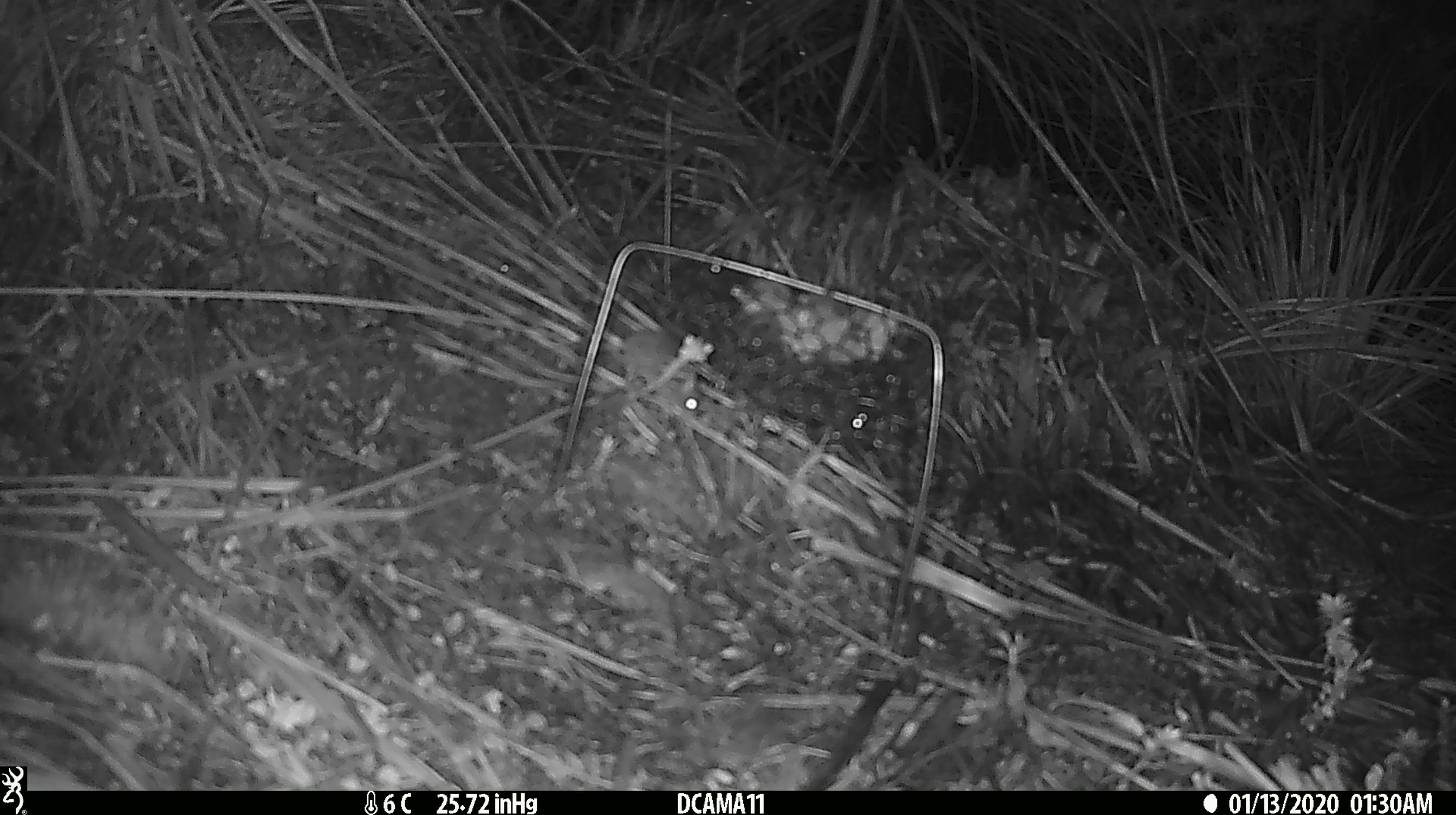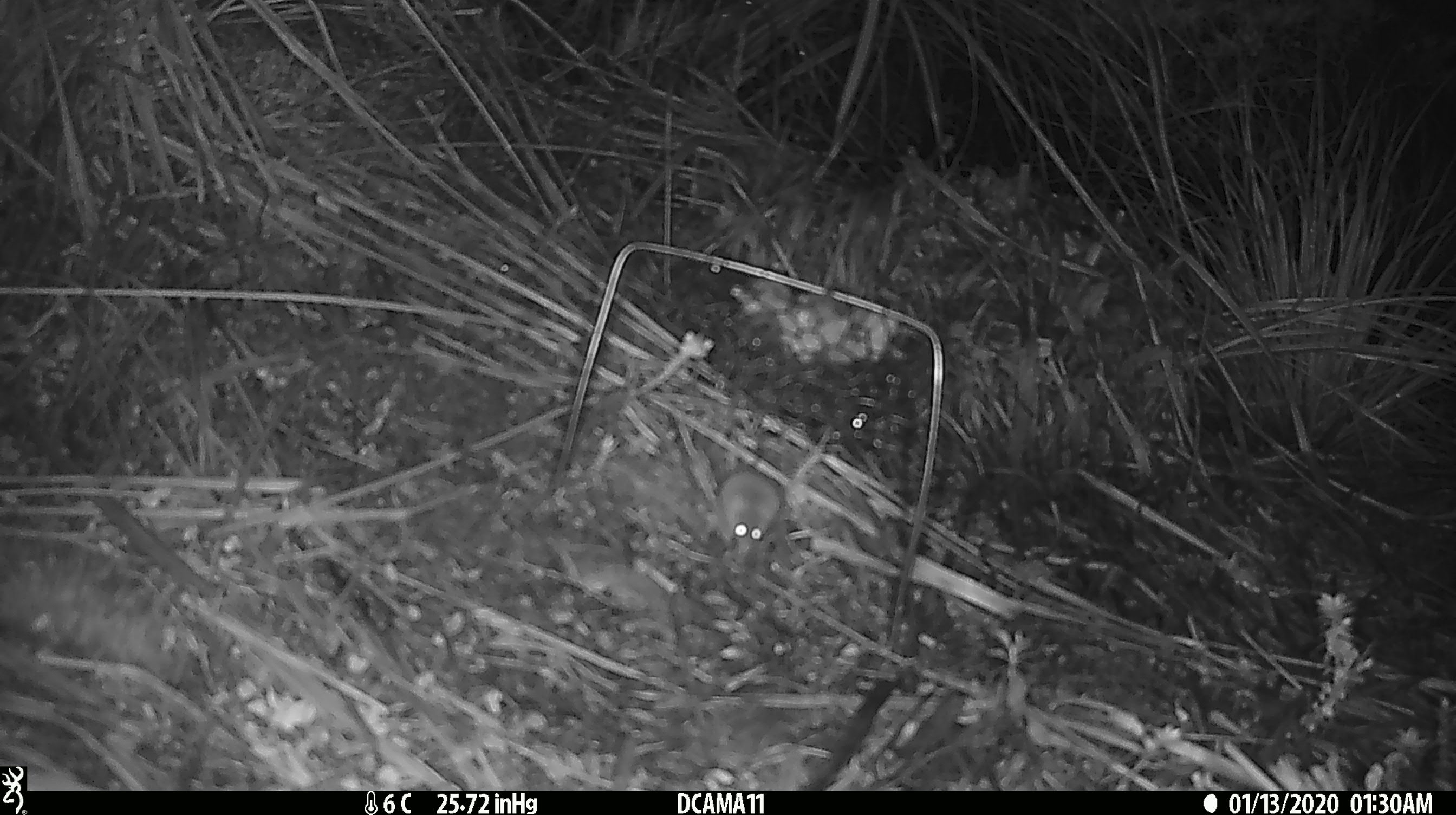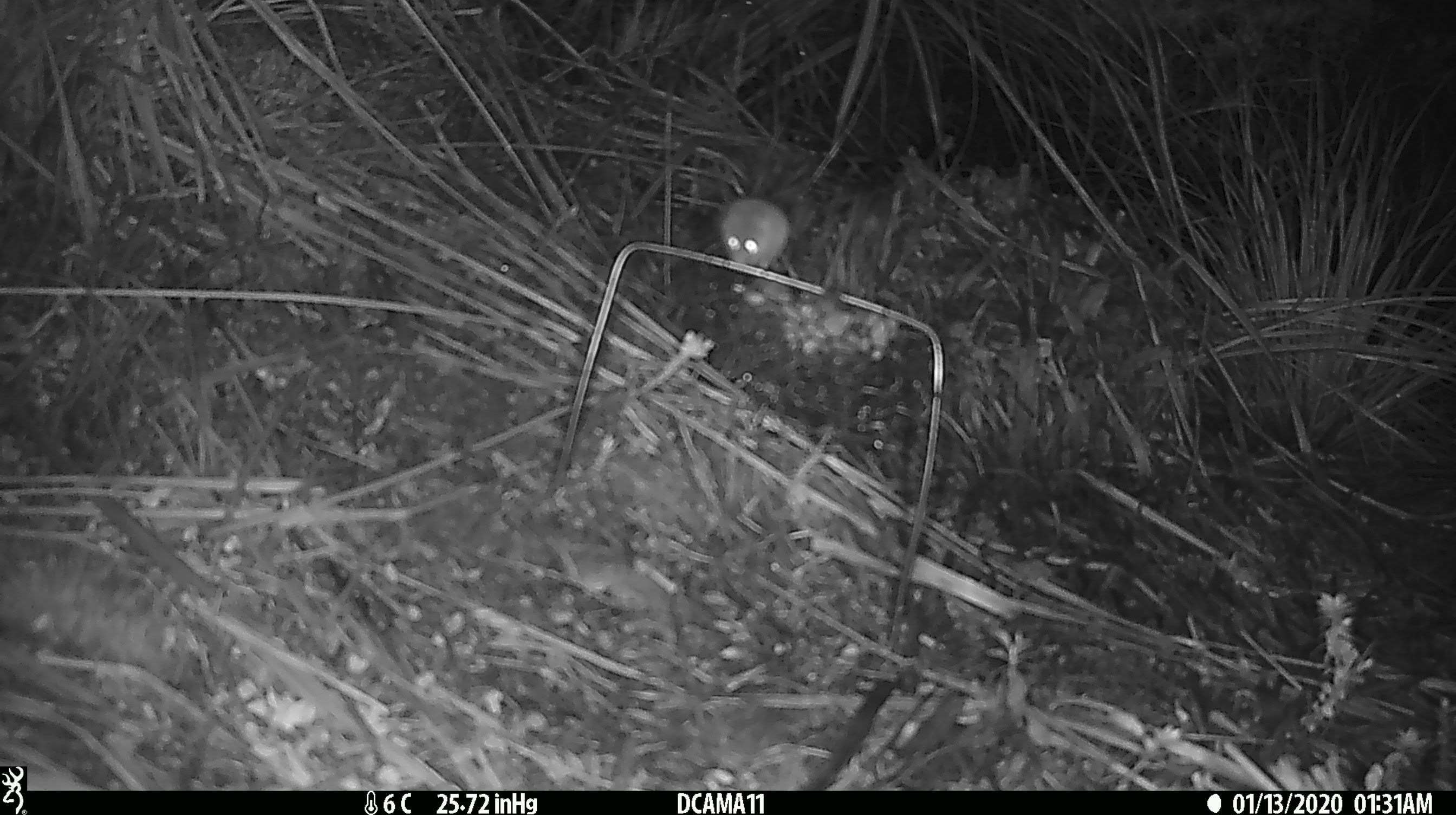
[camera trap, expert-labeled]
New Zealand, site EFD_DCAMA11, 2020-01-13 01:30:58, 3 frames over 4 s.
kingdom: Animalia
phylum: Chordata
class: Mammalia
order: Rodentia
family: Muridae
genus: Mus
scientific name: Mus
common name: mouse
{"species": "mouse (Mus)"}